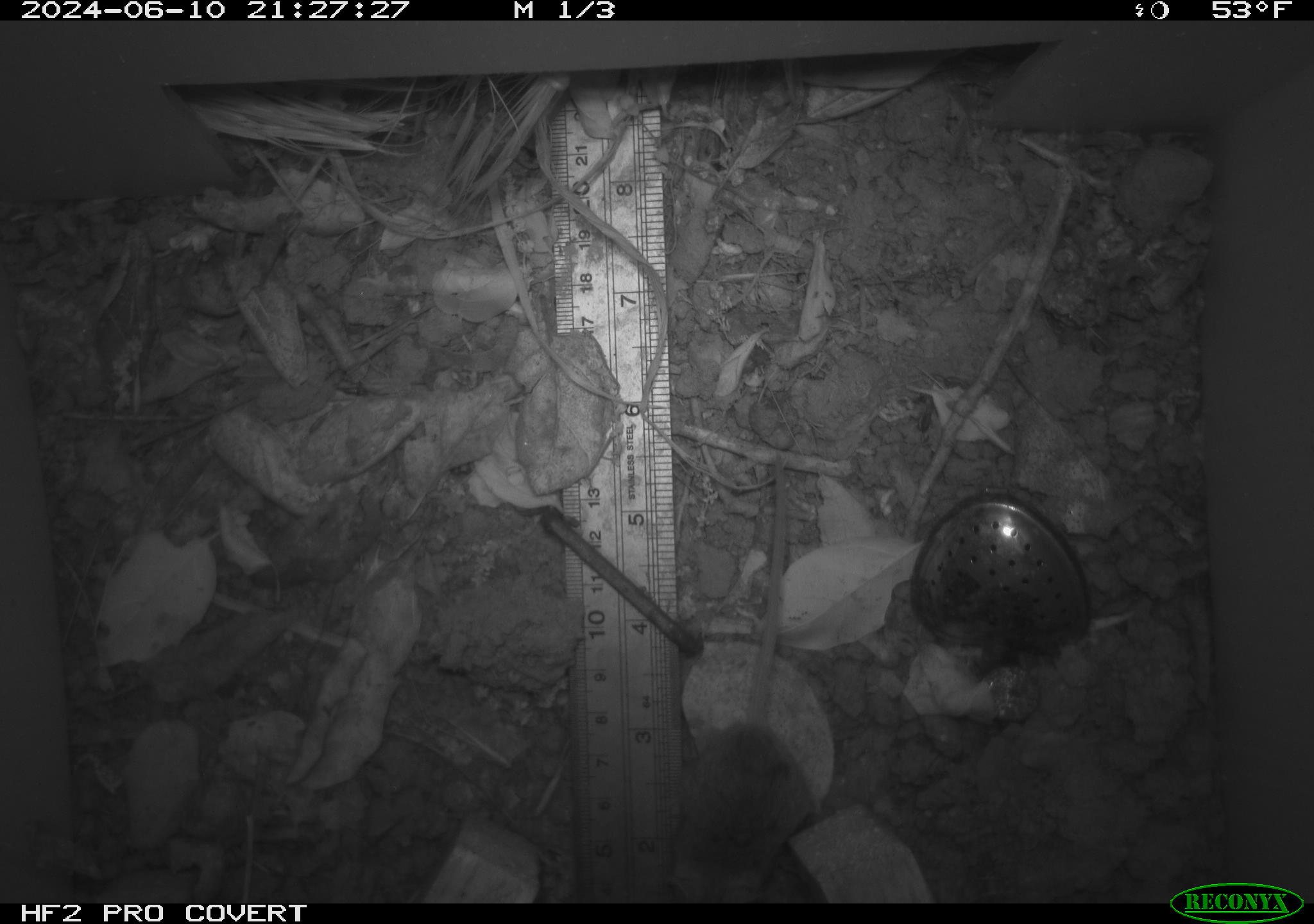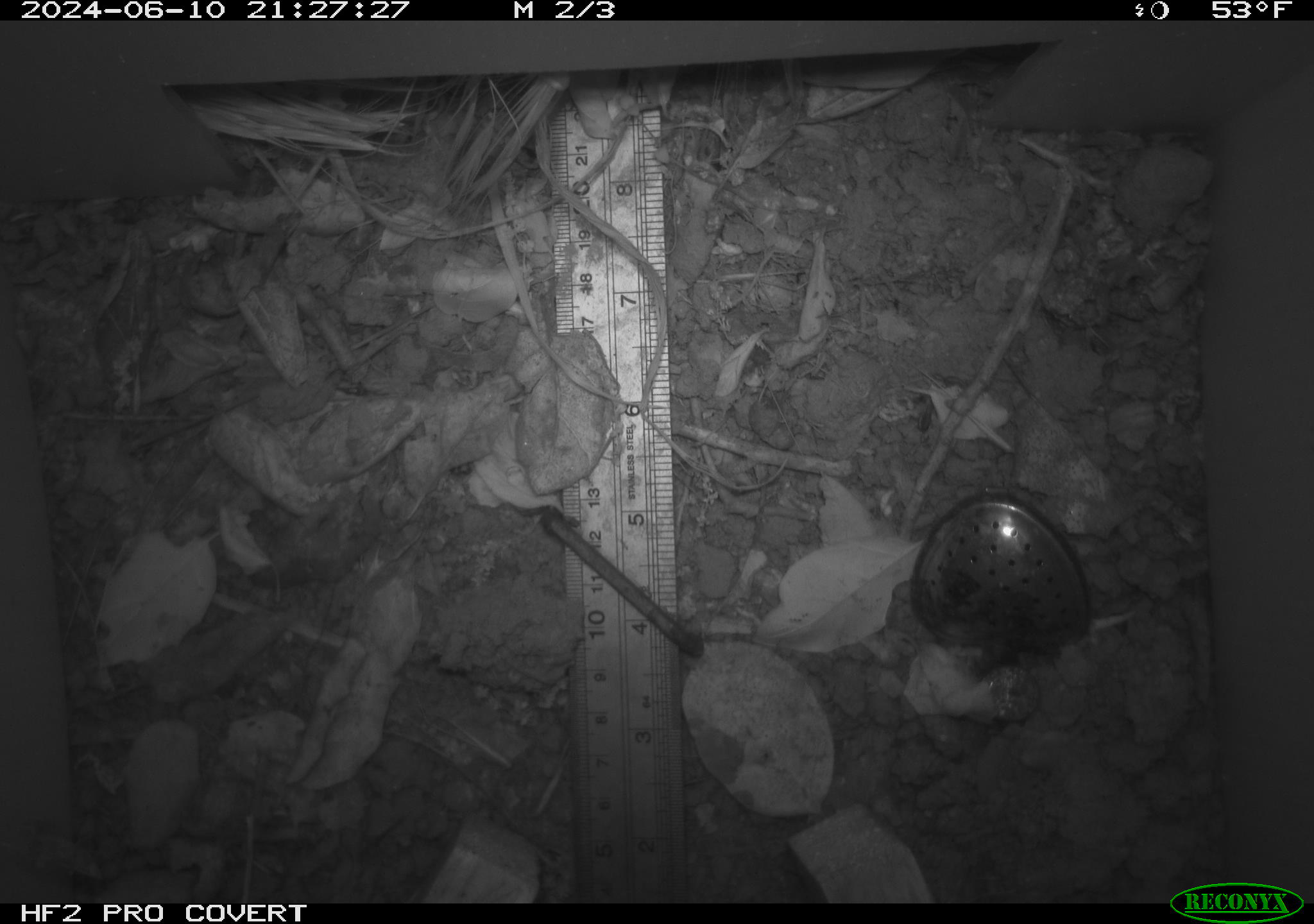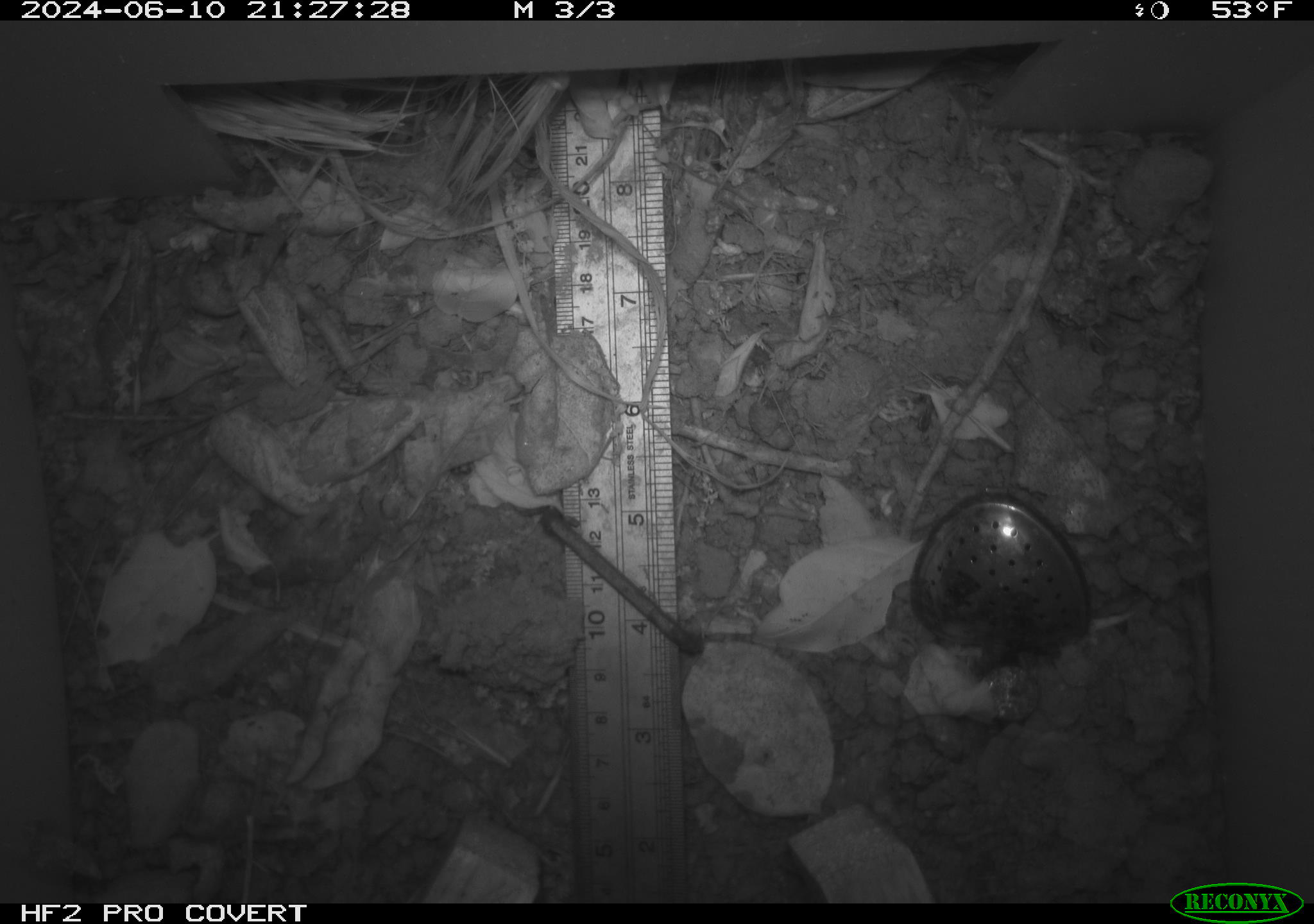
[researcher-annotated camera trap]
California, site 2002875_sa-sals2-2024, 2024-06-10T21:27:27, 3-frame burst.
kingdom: Animalia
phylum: Chordata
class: Mammalia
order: Rodentia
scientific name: Rodentia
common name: mouse species